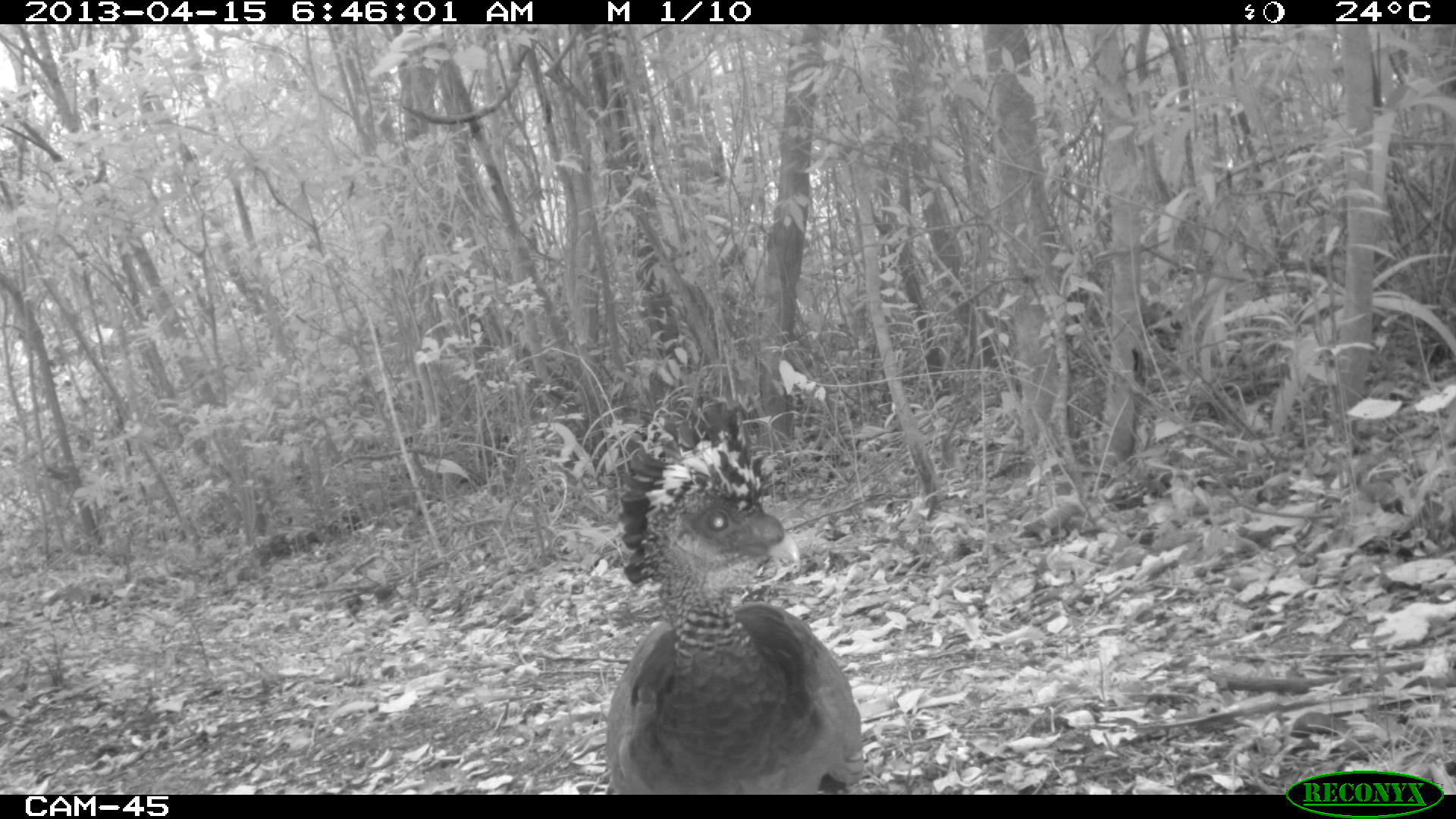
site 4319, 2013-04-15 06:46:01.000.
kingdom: Animalia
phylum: Chordata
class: Aves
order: Galliformes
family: Cracidae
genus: Crax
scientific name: Crax rubra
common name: great curassow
Crax rubra (great curassow), count 1, sex female.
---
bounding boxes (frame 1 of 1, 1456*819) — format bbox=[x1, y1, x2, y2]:
crax rubra: bbox=[603, 414, 866, 794]